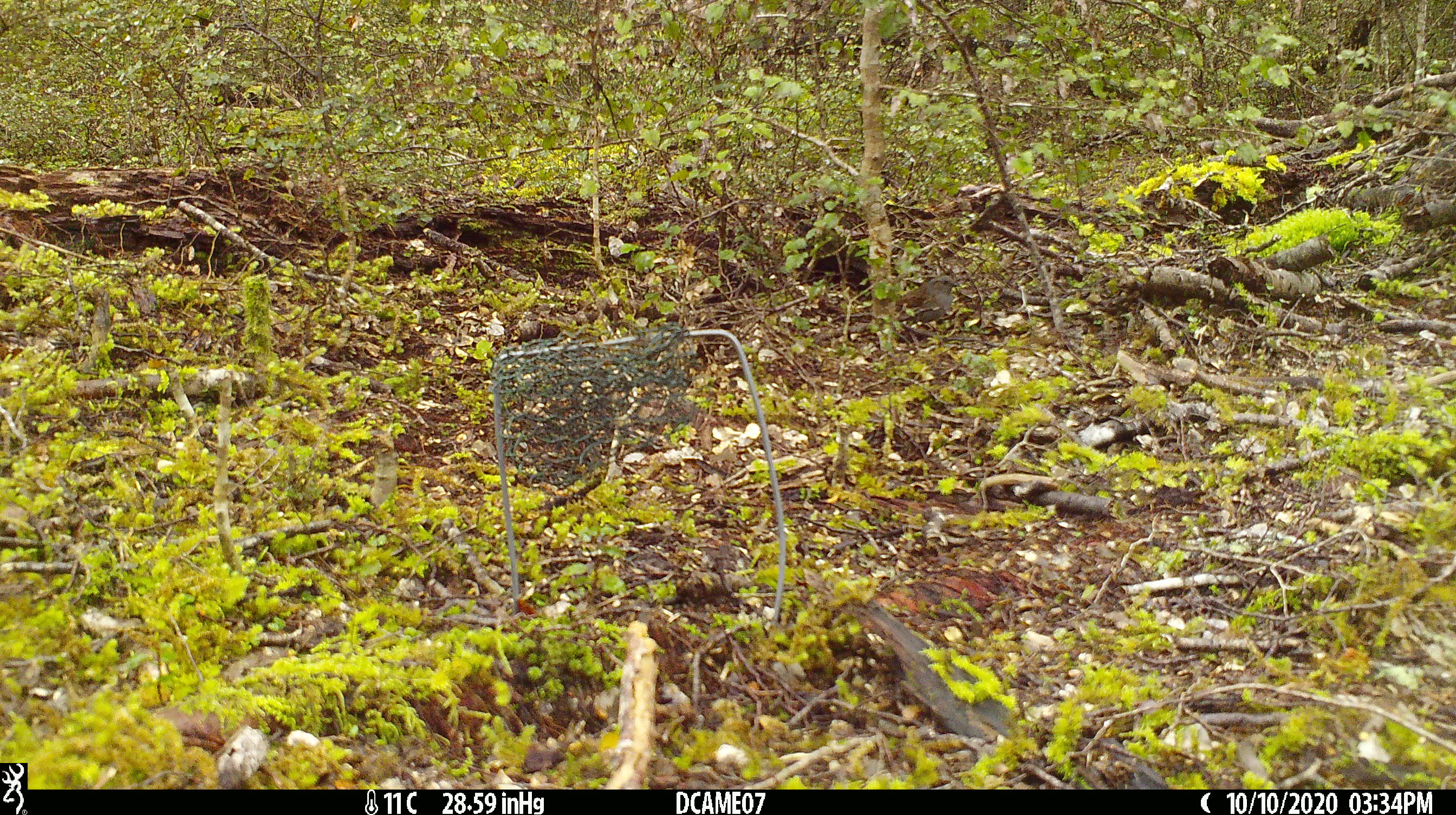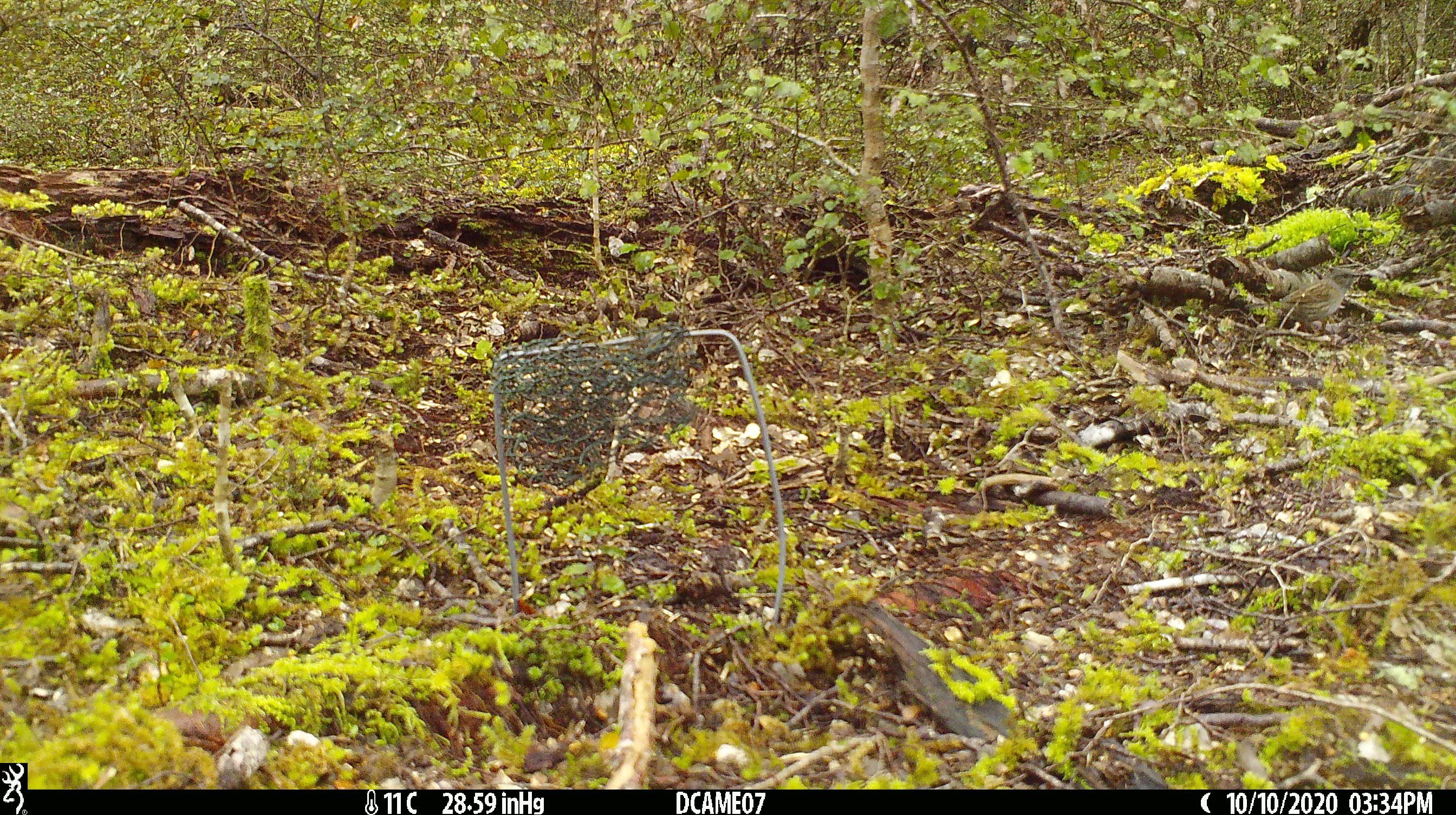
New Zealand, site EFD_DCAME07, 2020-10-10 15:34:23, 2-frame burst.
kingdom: Animalia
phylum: Chordata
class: Aves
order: Passeriformes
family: Prunellidae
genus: Prunella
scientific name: Prunella modularis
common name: dunnock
Dunnock (Prunella modularis).